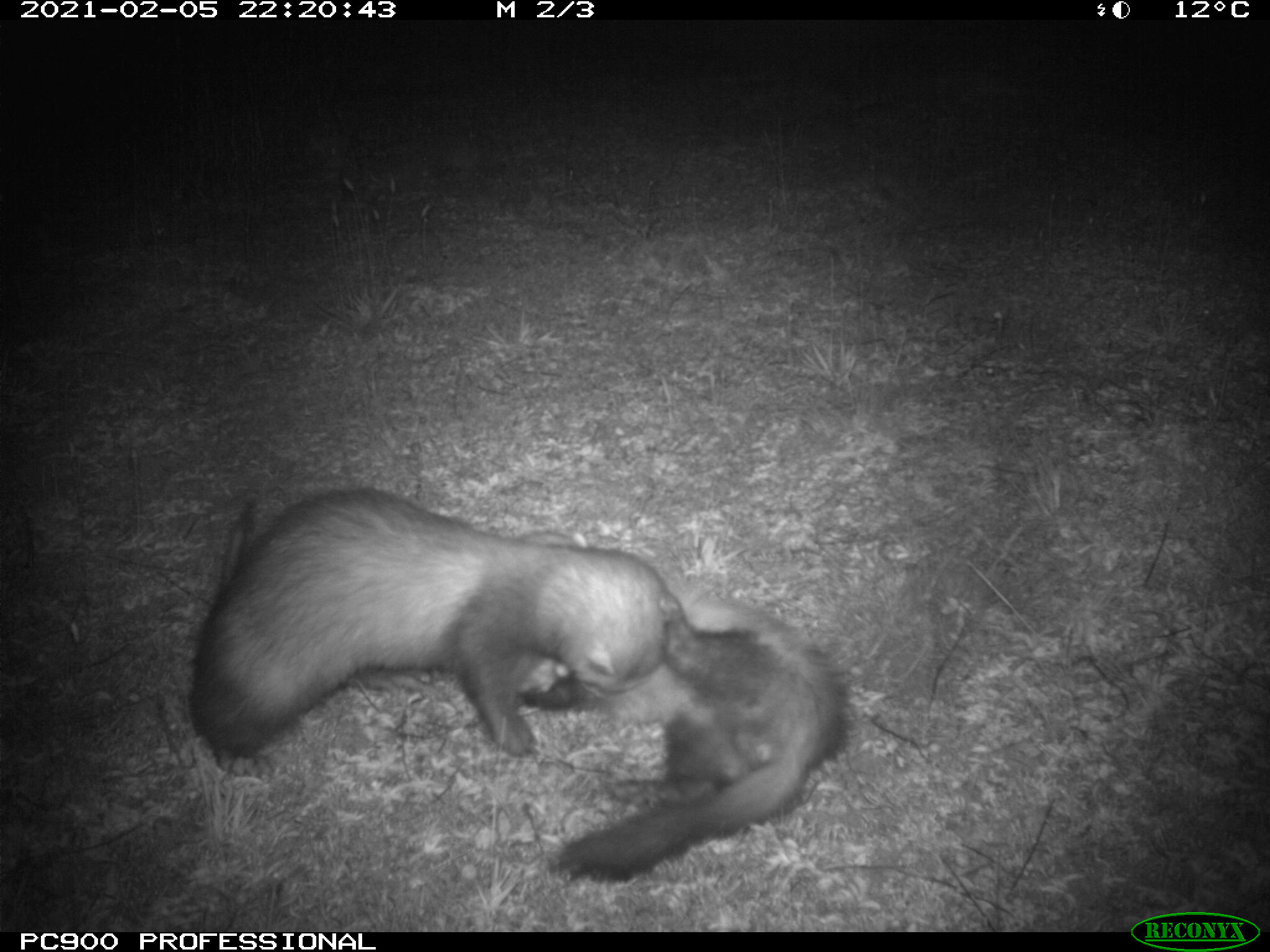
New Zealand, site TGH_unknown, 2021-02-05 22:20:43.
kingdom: Animalia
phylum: Chordata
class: Mammalia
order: Carnivora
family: Mustelidae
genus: Mustela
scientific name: Mustela furo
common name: ferret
Ferret (Mustela furo).